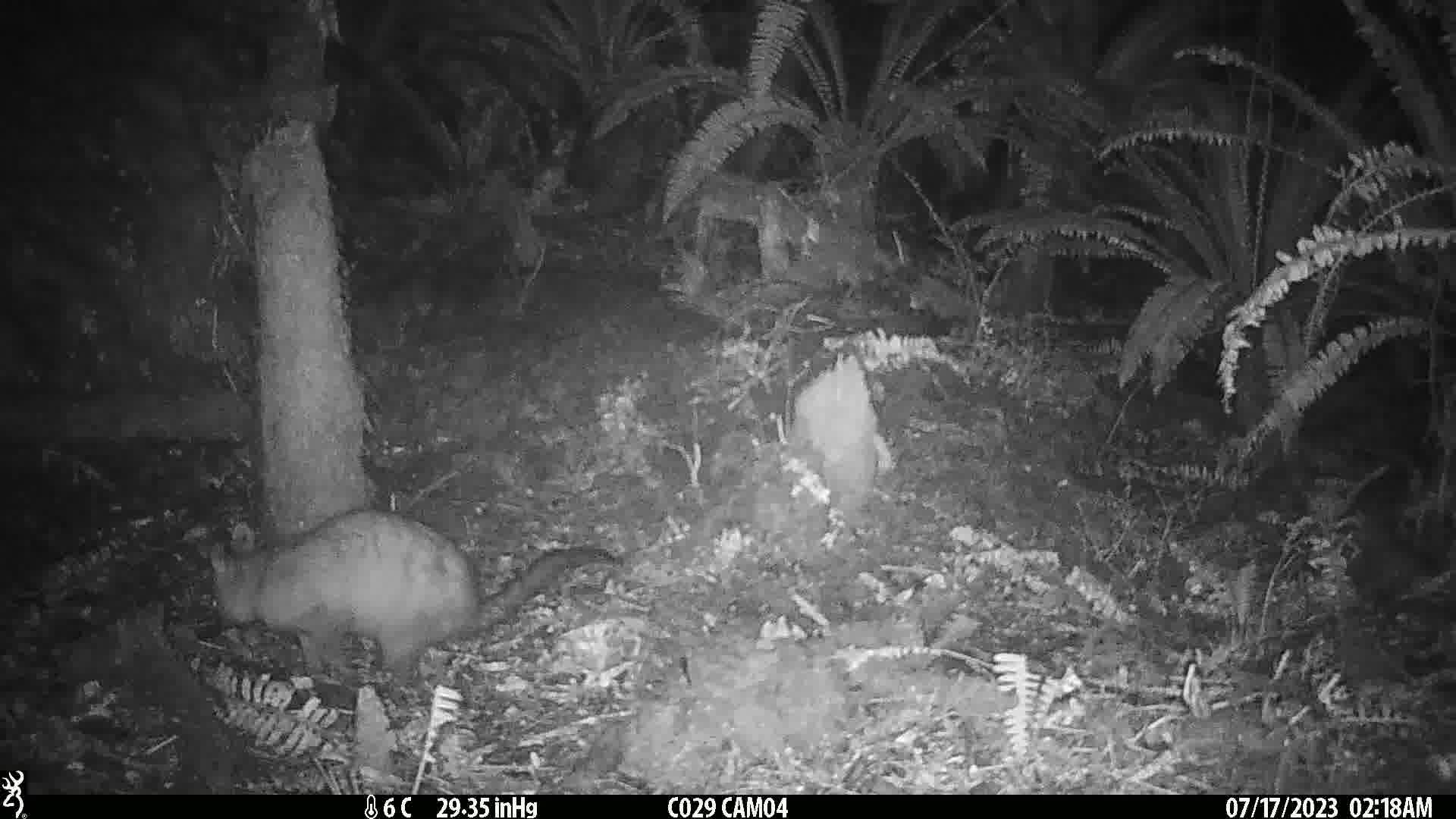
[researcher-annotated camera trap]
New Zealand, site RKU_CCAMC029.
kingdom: Animalia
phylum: Chordata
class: Mammalia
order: Diprotodontia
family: Phalangeridae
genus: Trichosurus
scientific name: Trichosurus vulpecula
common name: common brushtail possum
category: possum